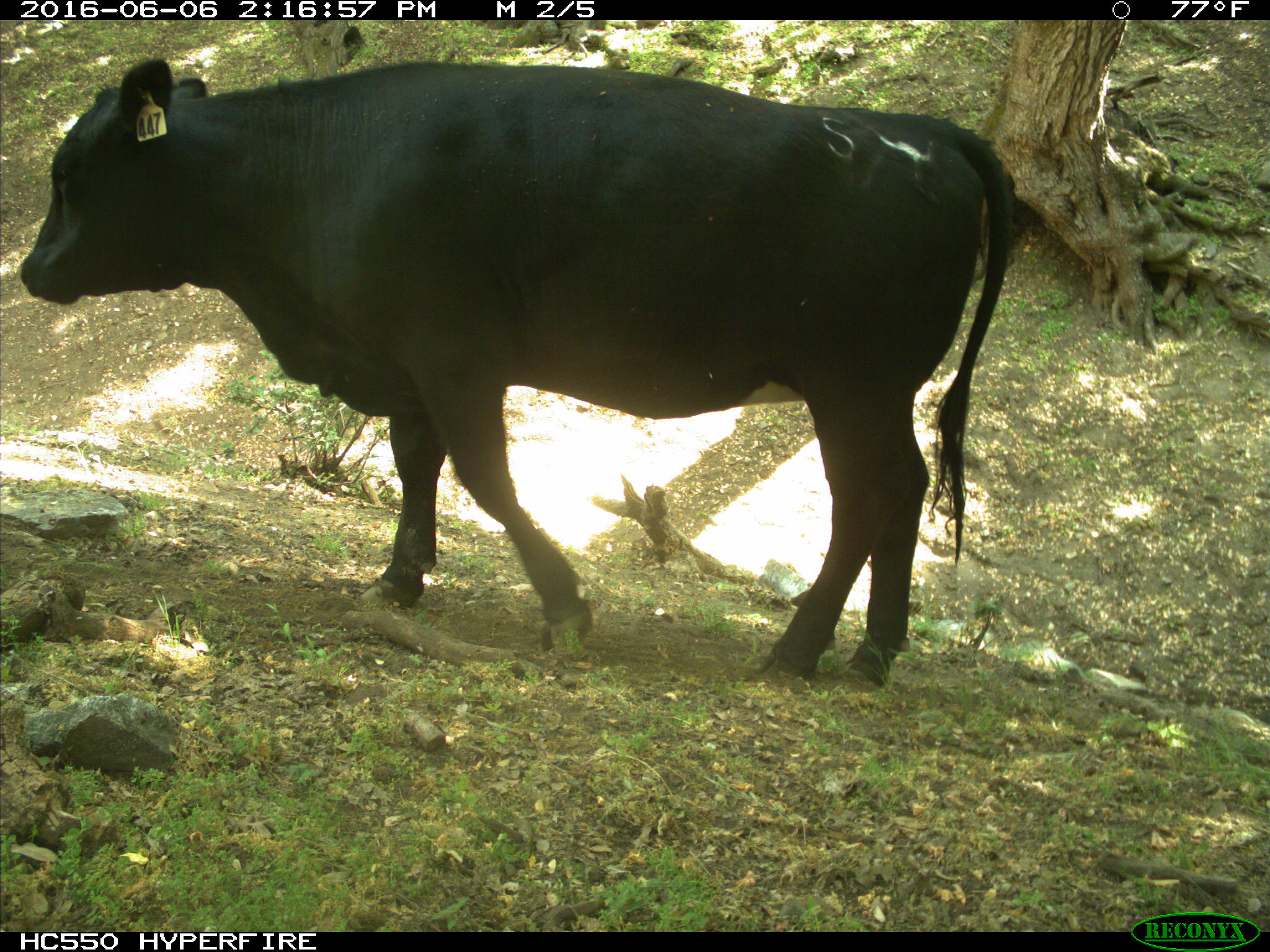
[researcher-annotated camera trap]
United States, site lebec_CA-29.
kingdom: Animalia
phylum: Chordata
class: Mammalia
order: Artiodactyla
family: Bovidae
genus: Bos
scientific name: Bos taurus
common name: domestic cow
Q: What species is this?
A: Bos taurus (domestic cow).